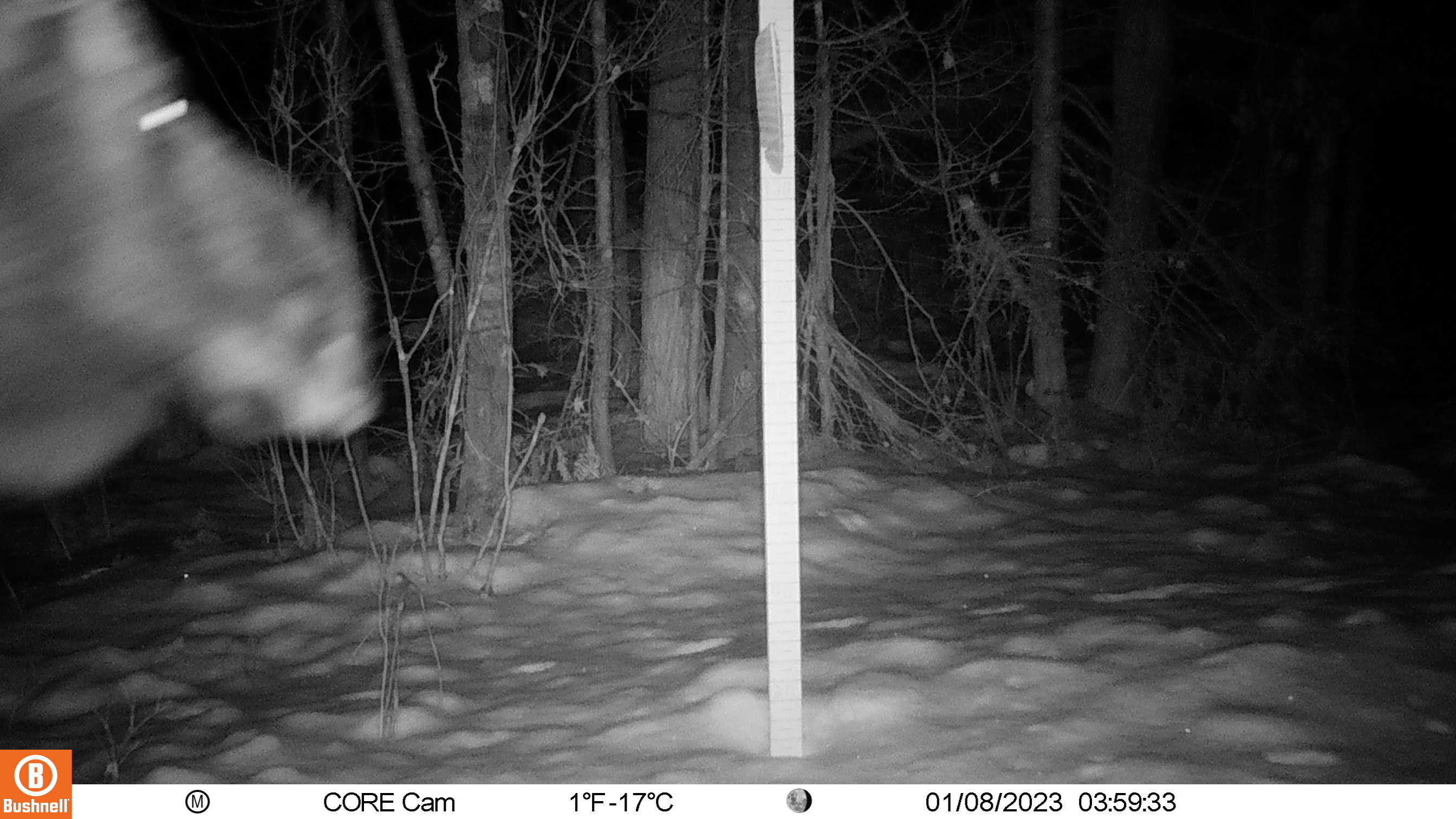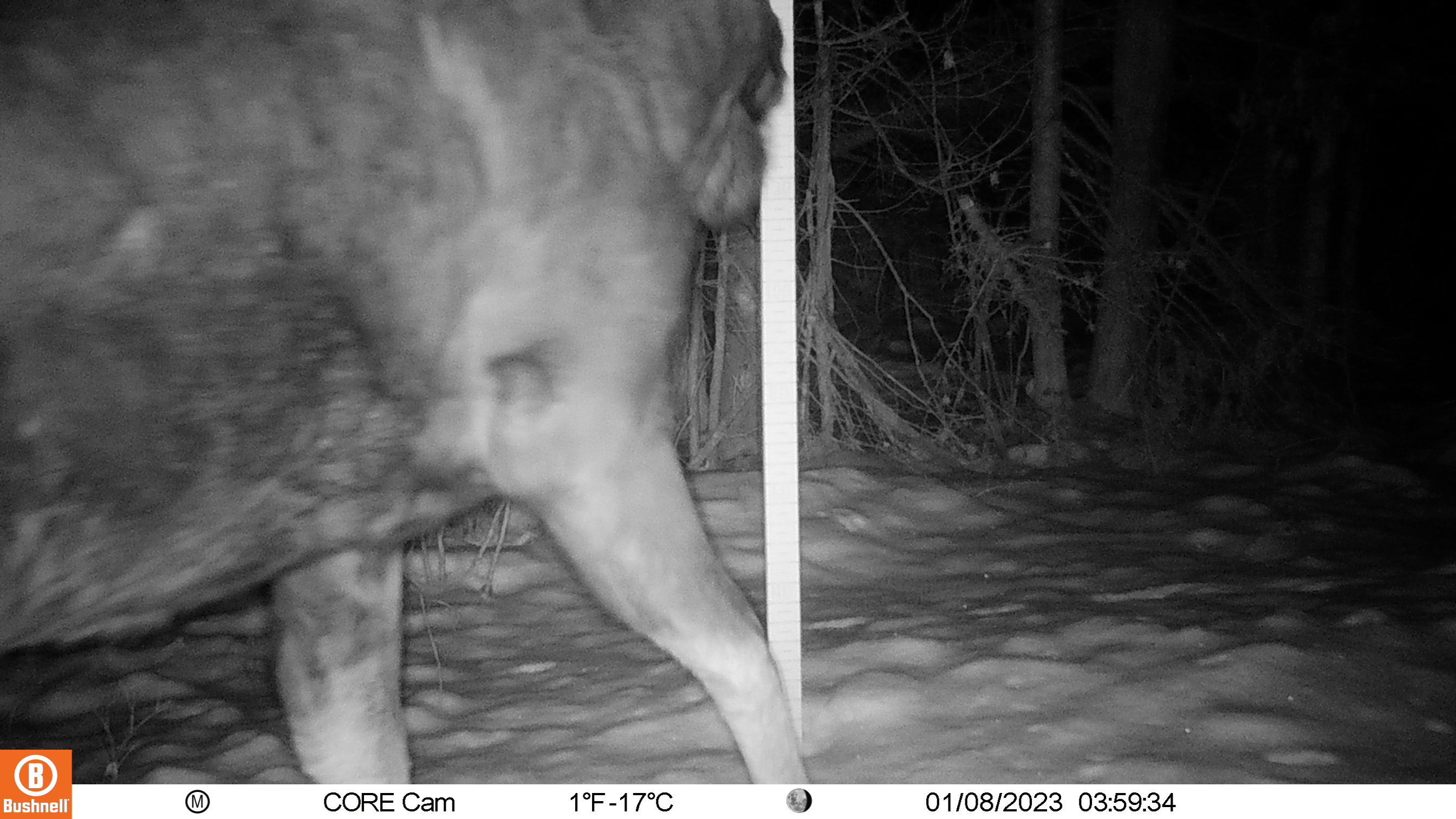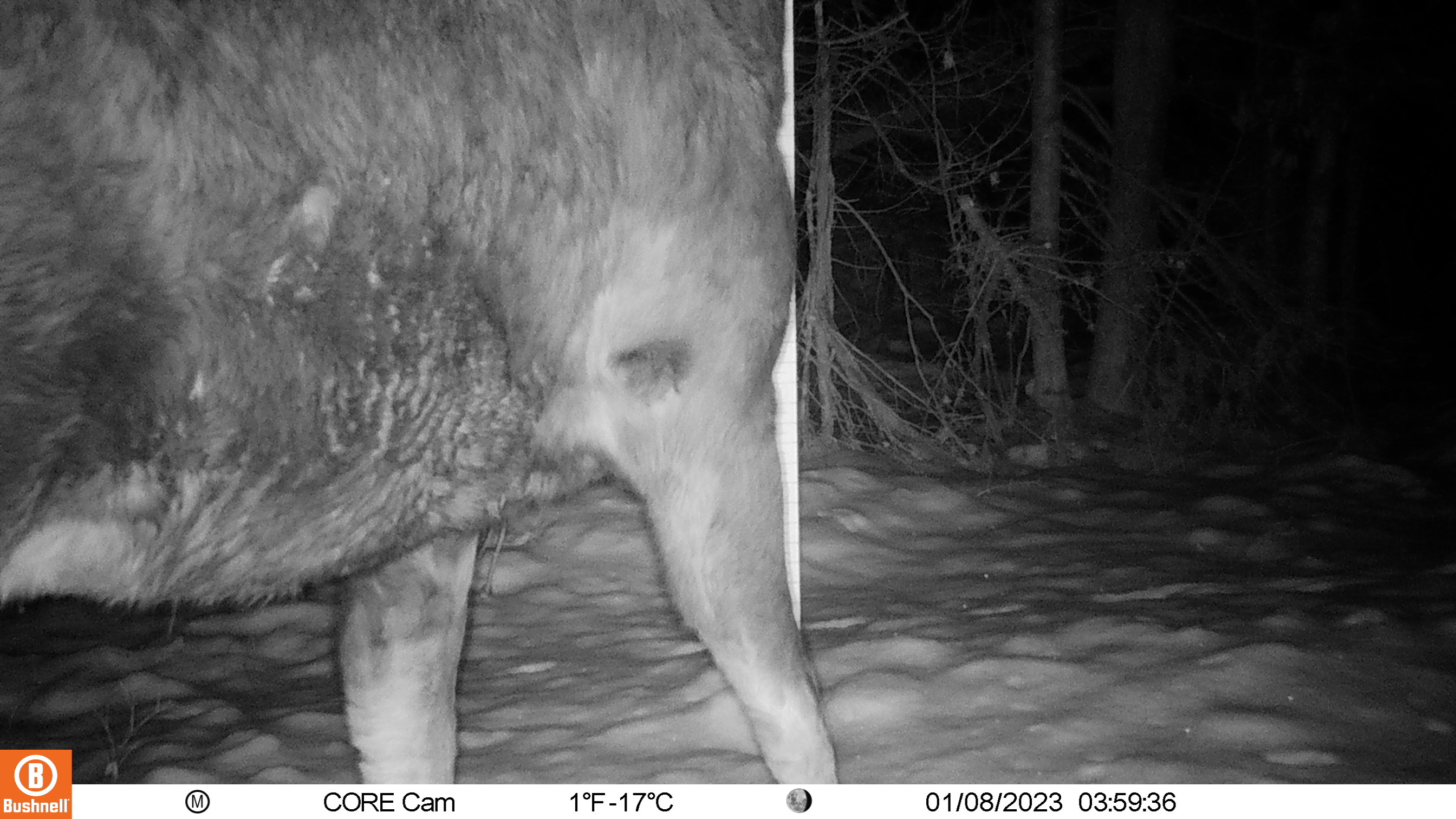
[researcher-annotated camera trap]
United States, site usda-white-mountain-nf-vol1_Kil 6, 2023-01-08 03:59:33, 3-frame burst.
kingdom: Animalia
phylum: Chordata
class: Mammalia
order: Artiodactyla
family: Cervidae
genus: Alces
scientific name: Alces alces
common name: moose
Moose (Alces alces).